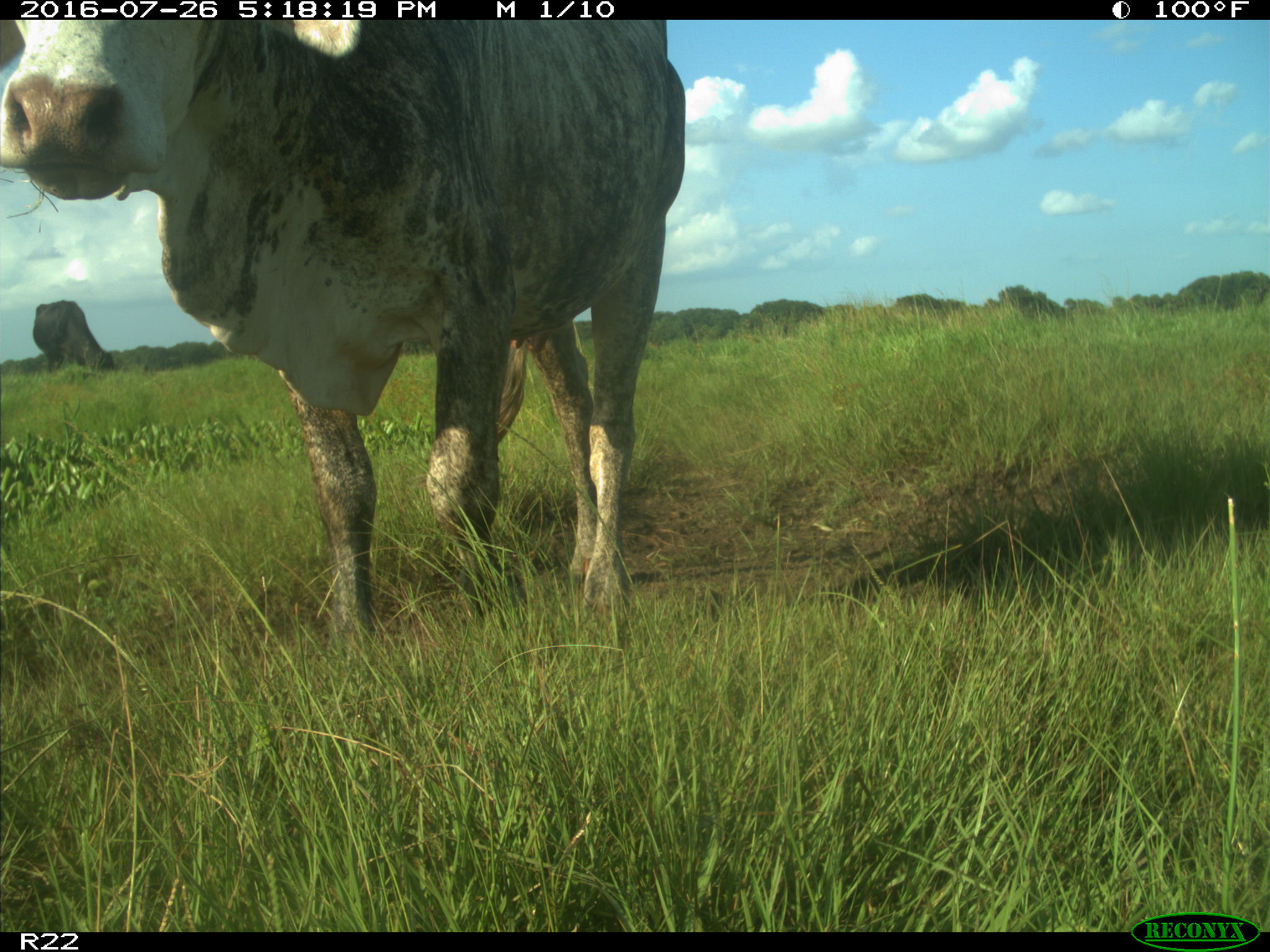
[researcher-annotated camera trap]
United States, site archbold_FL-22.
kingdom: Animalia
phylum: Chordata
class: Mammalia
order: Artiodactyla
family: Bovidae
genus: Bos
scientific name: Bos taurus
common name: domestic cow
Bos taurus (domestic cow).